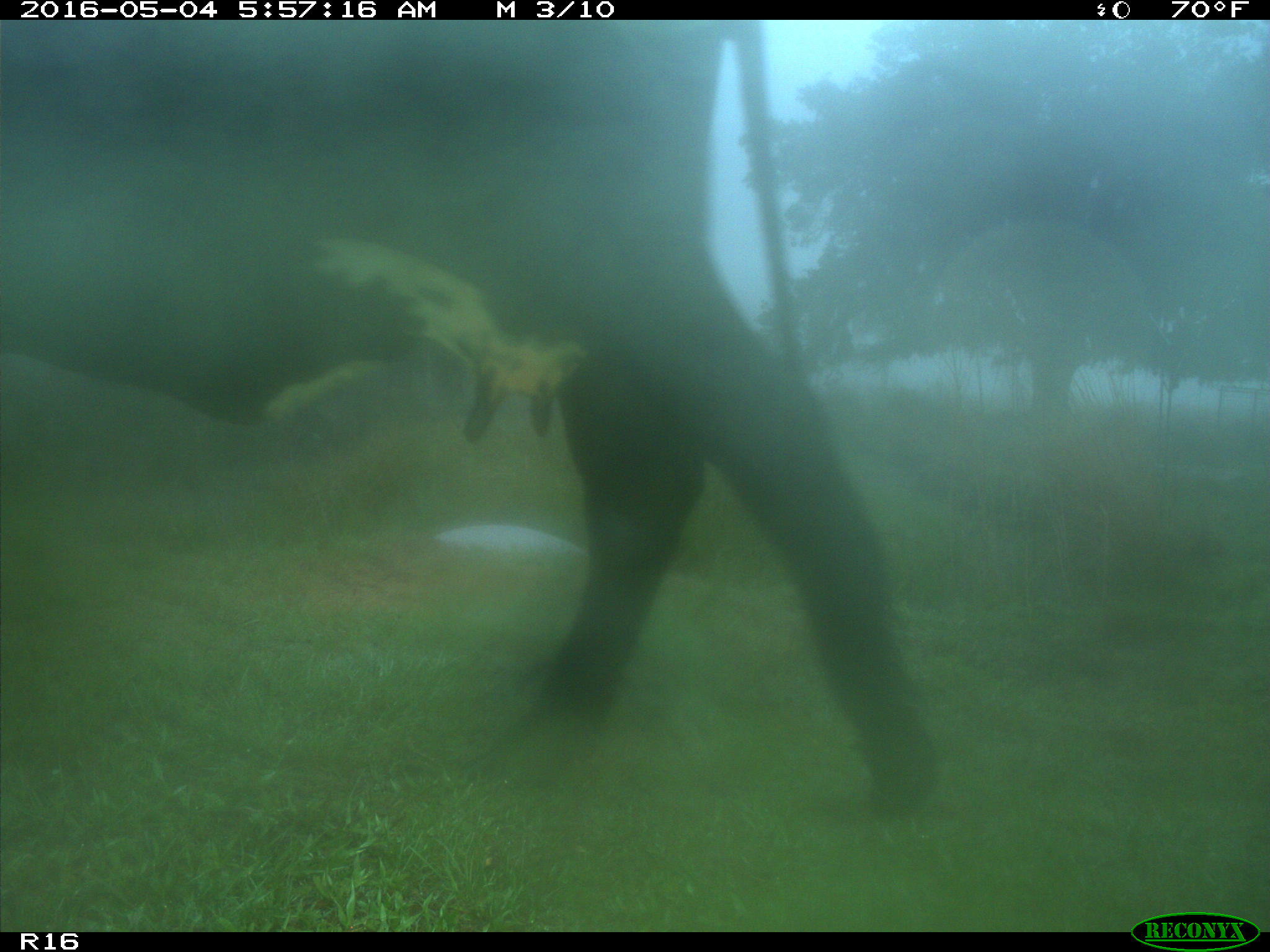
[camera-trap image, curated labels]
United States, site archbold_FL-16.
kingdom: Animalia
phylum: Chordata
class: Mammalia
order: Artiodactyla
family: Bovidae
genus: Bos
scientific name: Bos taurus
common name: domestic cow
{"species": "Bos taurus (domestic cow)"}